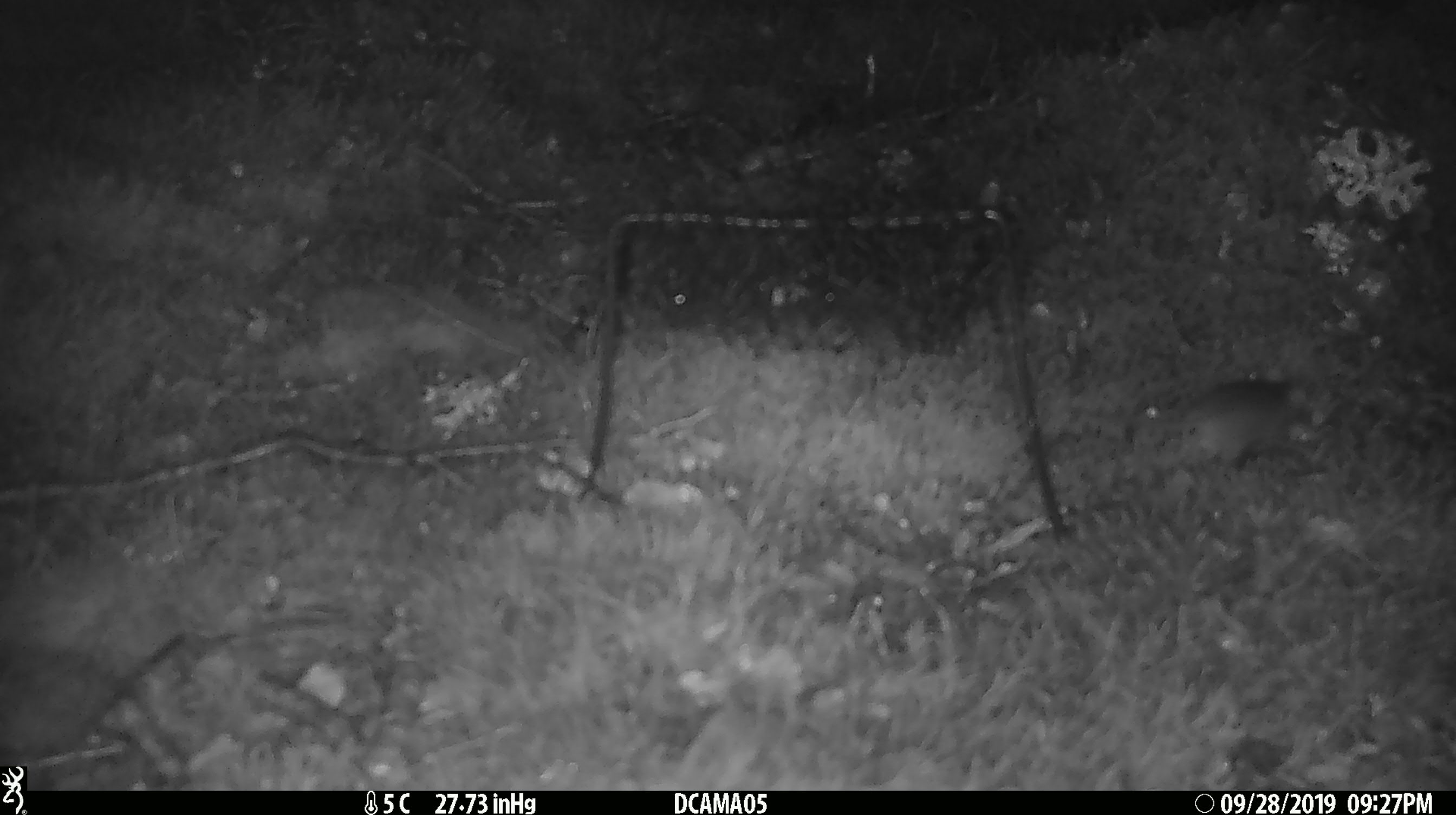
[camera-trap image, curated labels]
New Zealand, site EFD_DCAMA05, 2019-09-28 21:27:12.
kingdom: Animalia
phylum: Chordata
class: Mammalia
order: Rodentia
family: Muridae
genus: Mus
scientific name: Mus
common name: mouse